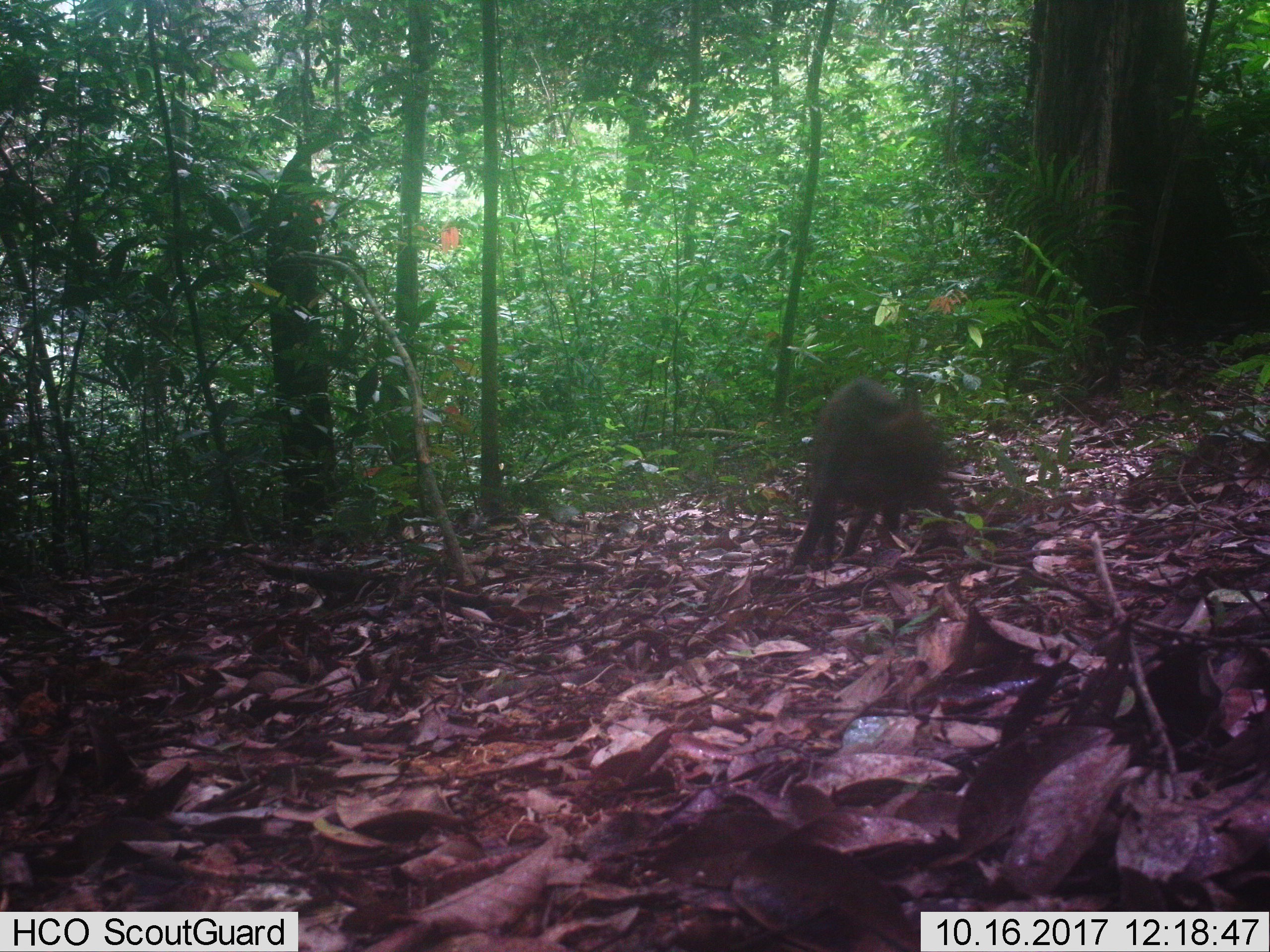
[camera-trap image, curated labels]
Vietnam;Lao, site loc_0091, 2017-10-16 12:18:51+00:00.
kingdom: Animalia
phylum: Chordata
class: Mammalia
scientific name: Mammalia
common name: mammal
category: unidentified mammal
Unidentified mammal (mammal) (Mammalia). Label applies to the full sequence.